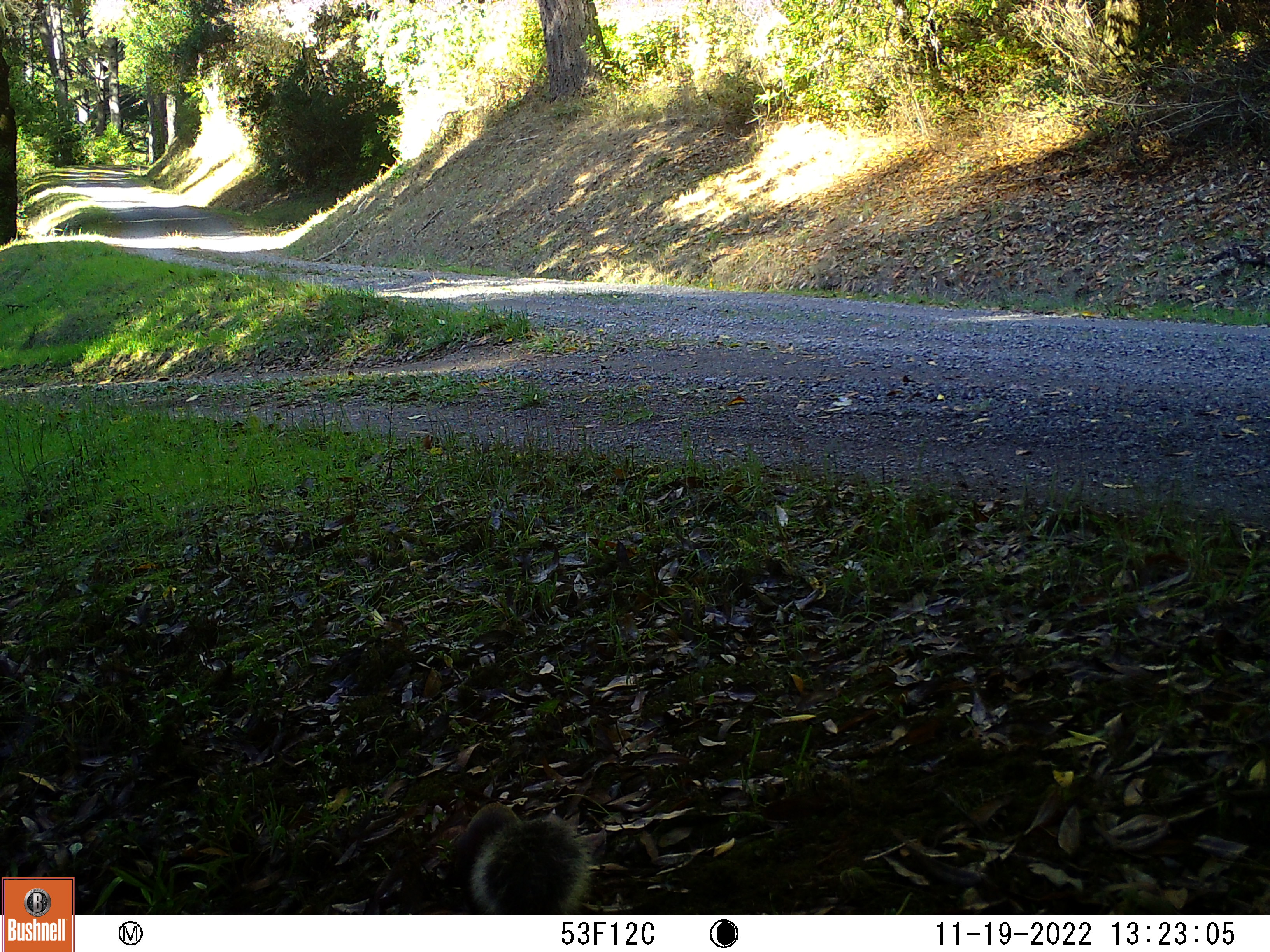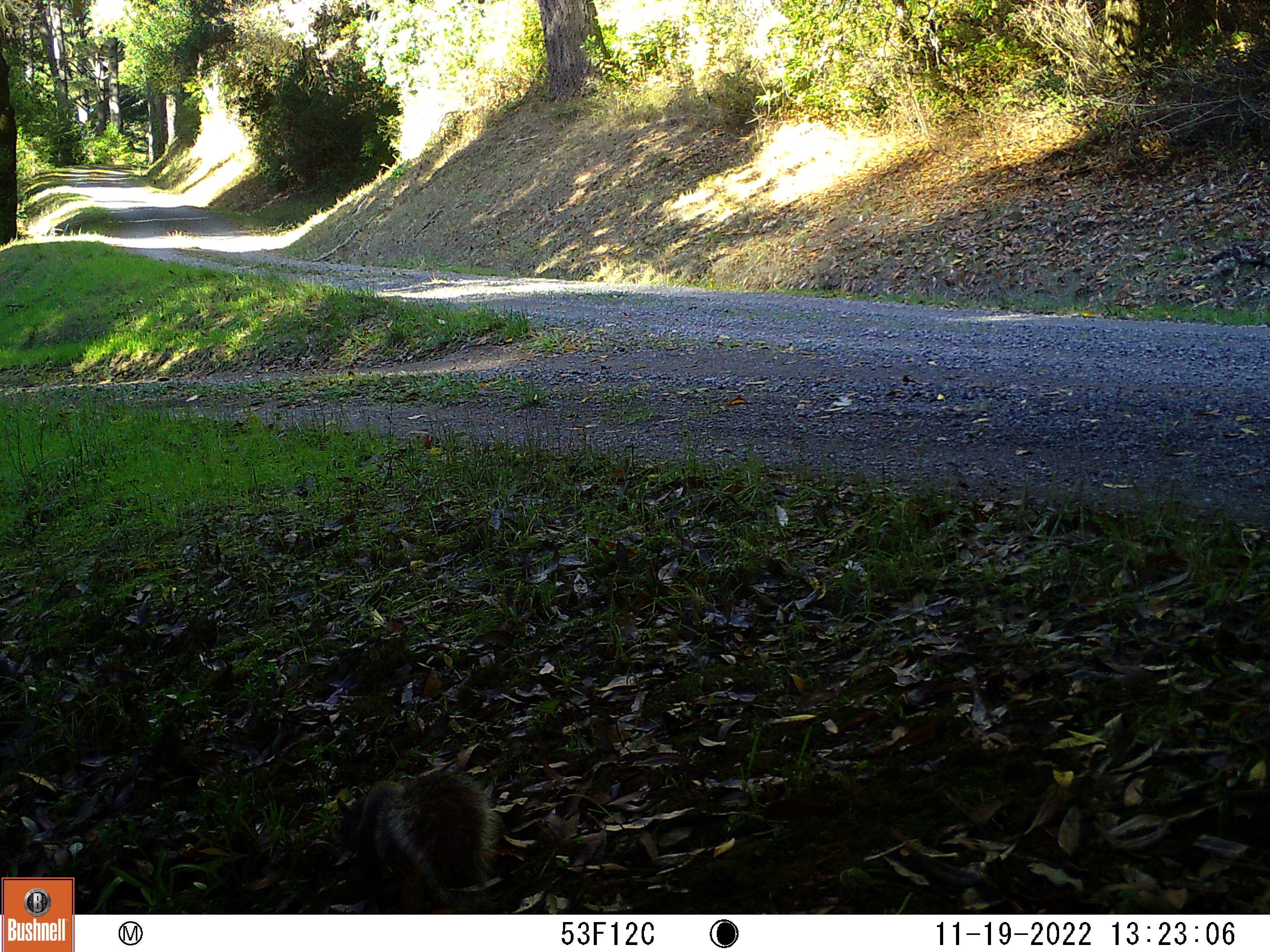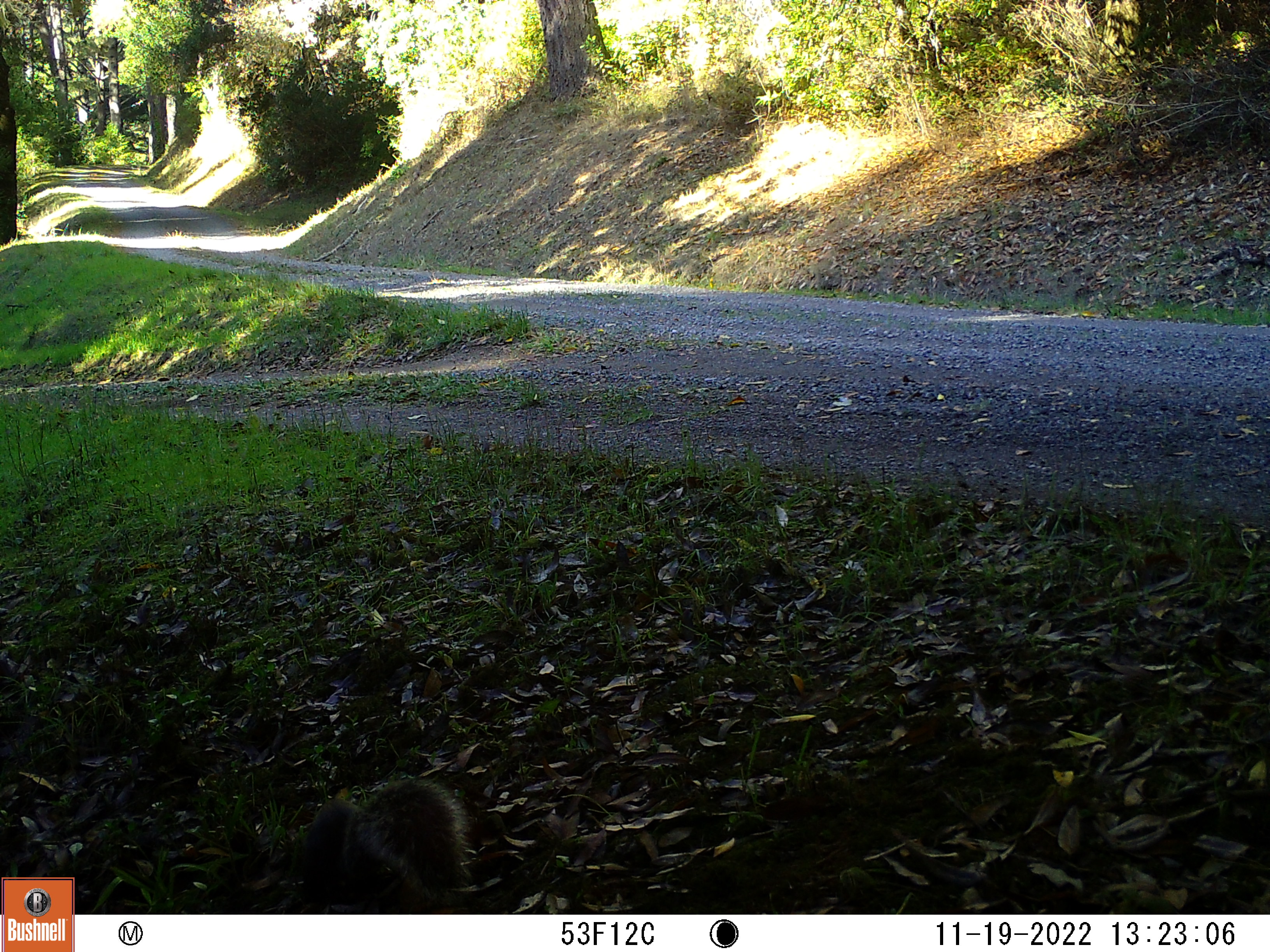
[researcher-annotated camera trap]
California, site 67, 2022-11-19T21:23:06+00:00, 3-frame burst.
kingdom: Animalia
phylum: Chordata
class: Mammalia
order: Rodentia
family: Sciuridae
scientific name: Sciuridae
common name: squirrel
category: unknown squirrel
Unknown squirrel (squirrel) (Sciuridae).